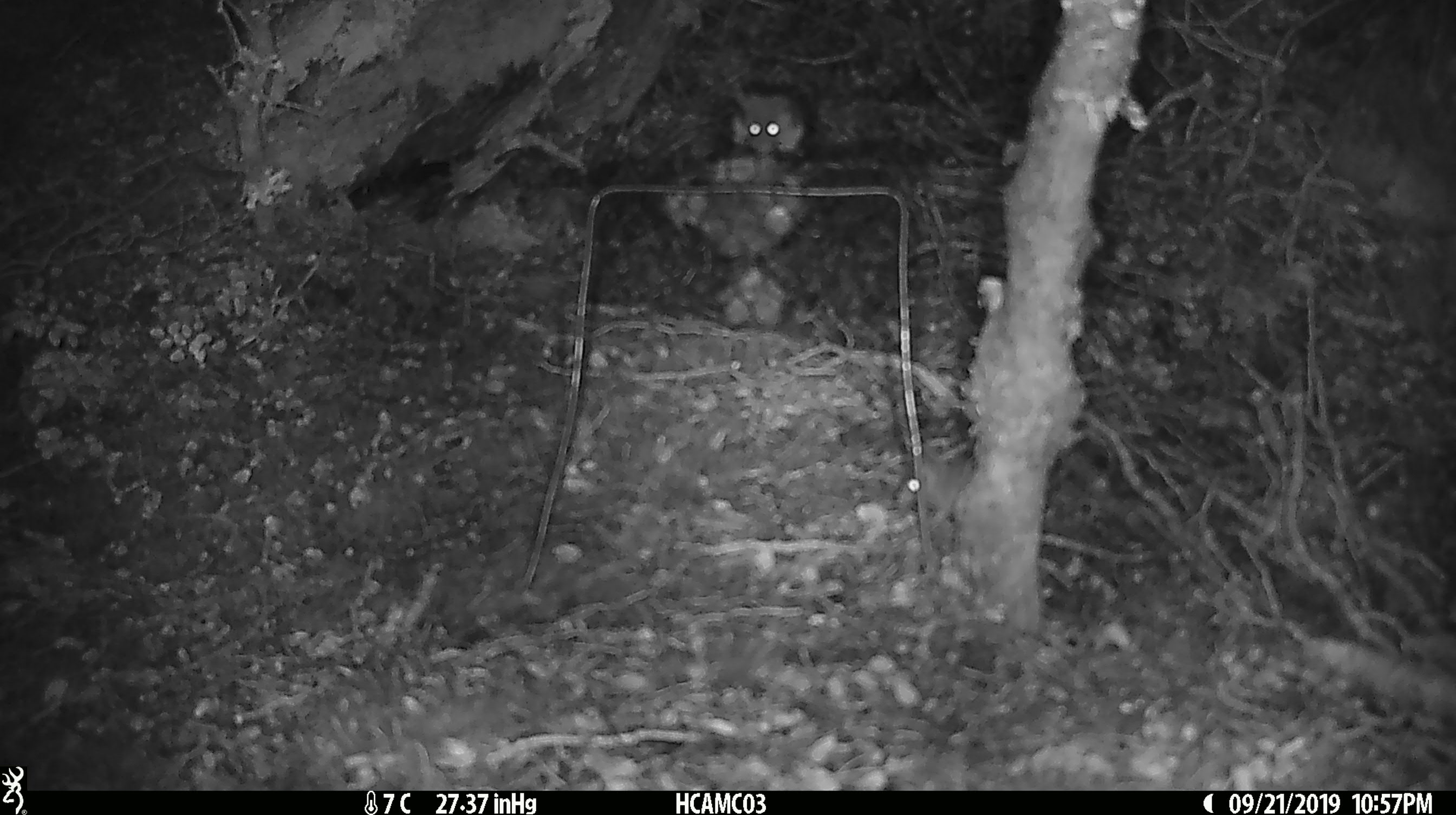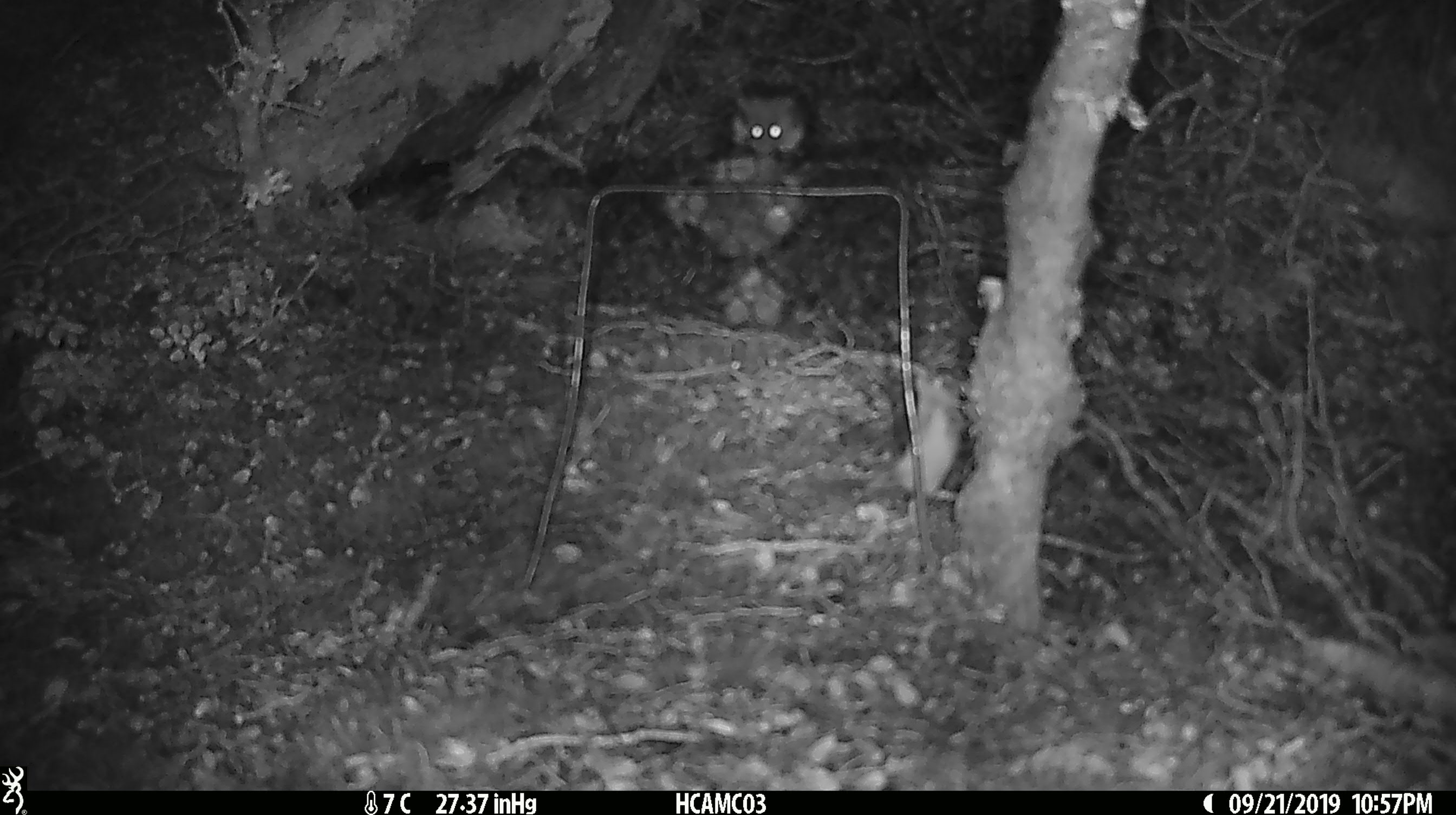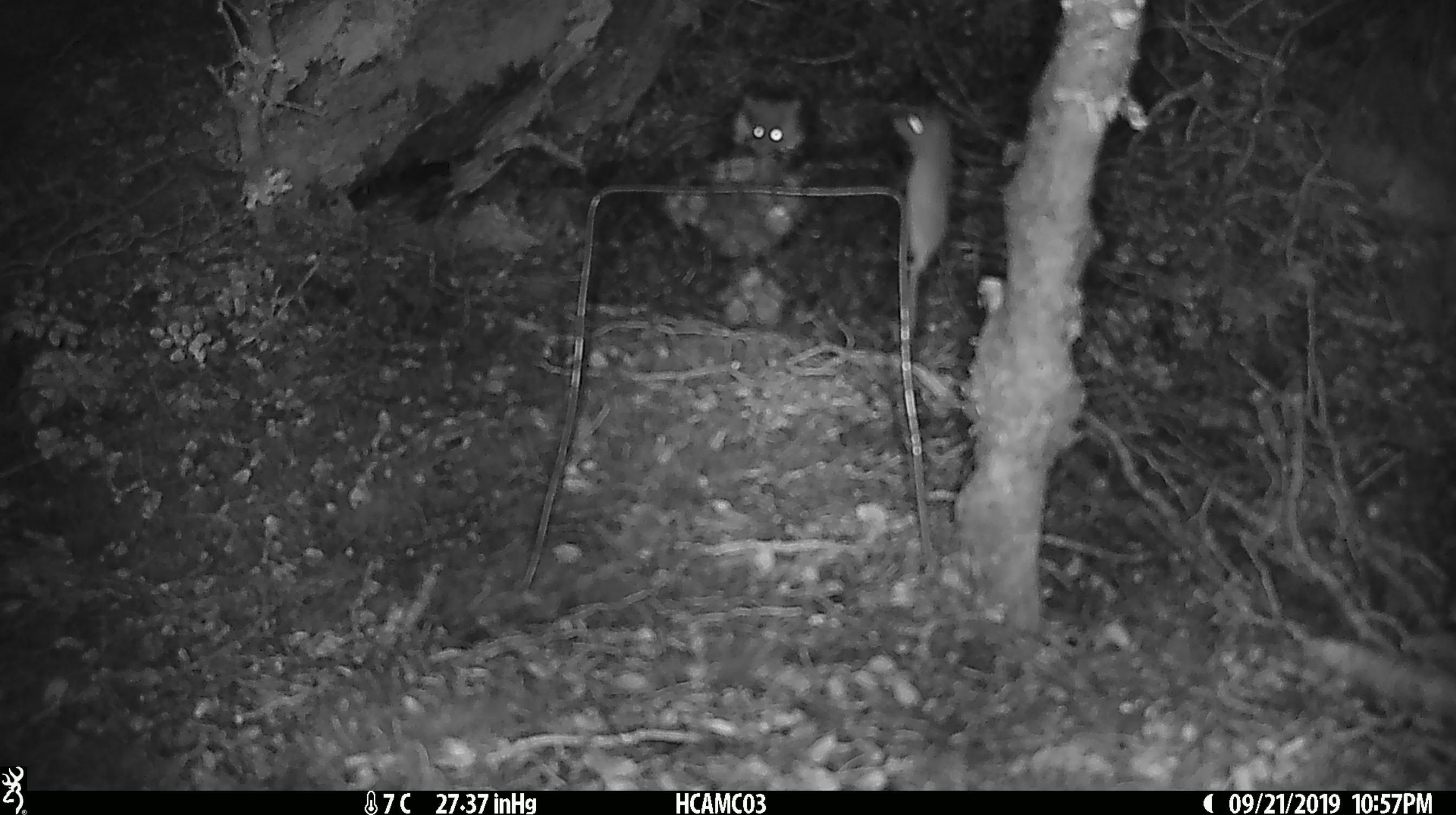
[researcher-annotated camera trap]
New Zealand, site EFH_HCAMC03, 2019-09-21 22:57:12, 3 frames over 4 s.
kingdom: Animalia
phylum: Chordata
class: Mammalia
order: Rodentia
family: Muridae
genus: Mus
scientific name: Mus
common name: mouse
Mouse (Mus).